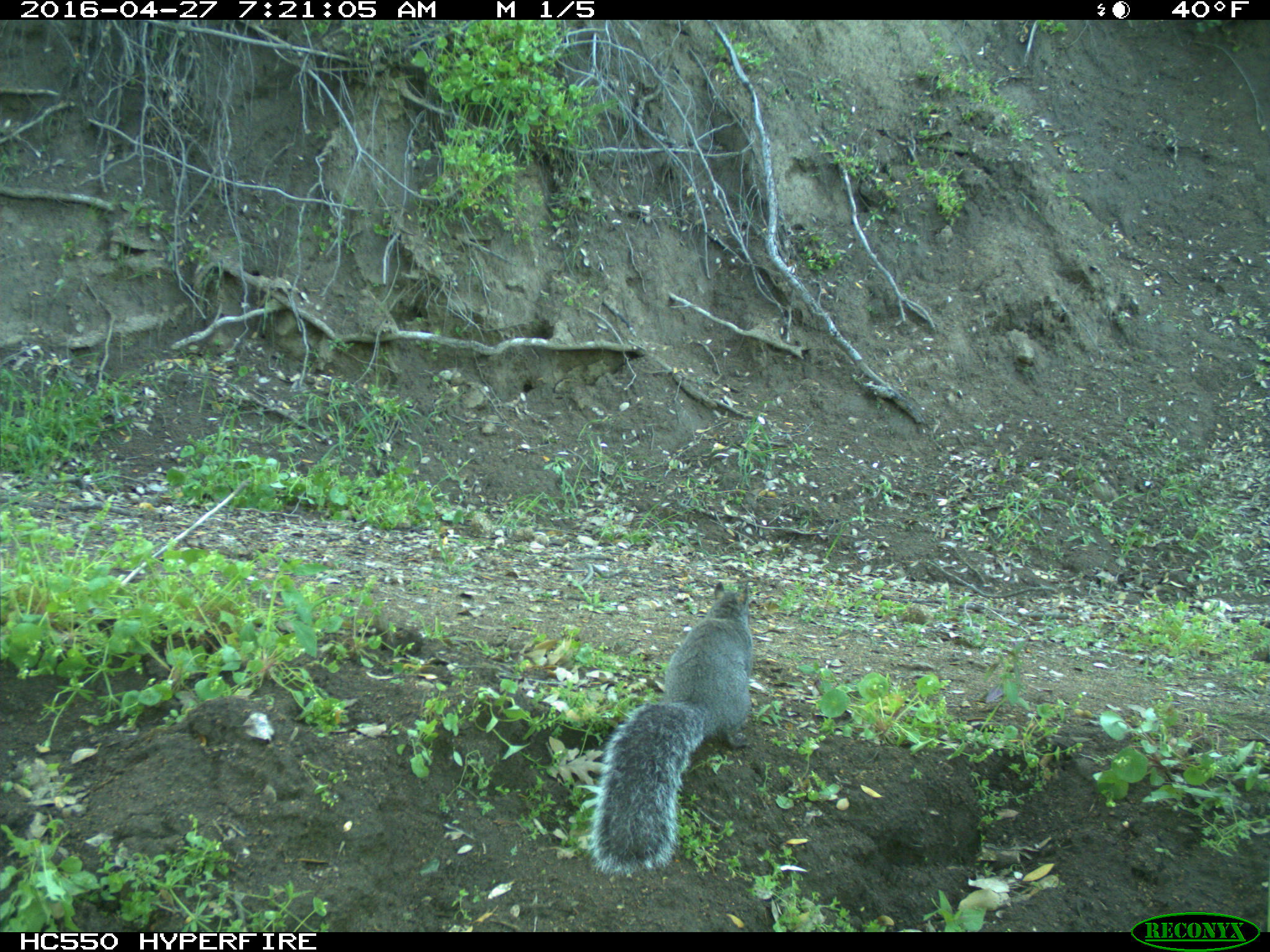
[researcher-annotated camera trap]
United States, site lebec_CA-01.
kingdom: Animalia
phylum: Chordata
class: Mammalia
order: Rodentia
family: Sciuridae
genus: Sciurus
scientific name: Sciurus carolinensis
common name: eastern gray squirrel